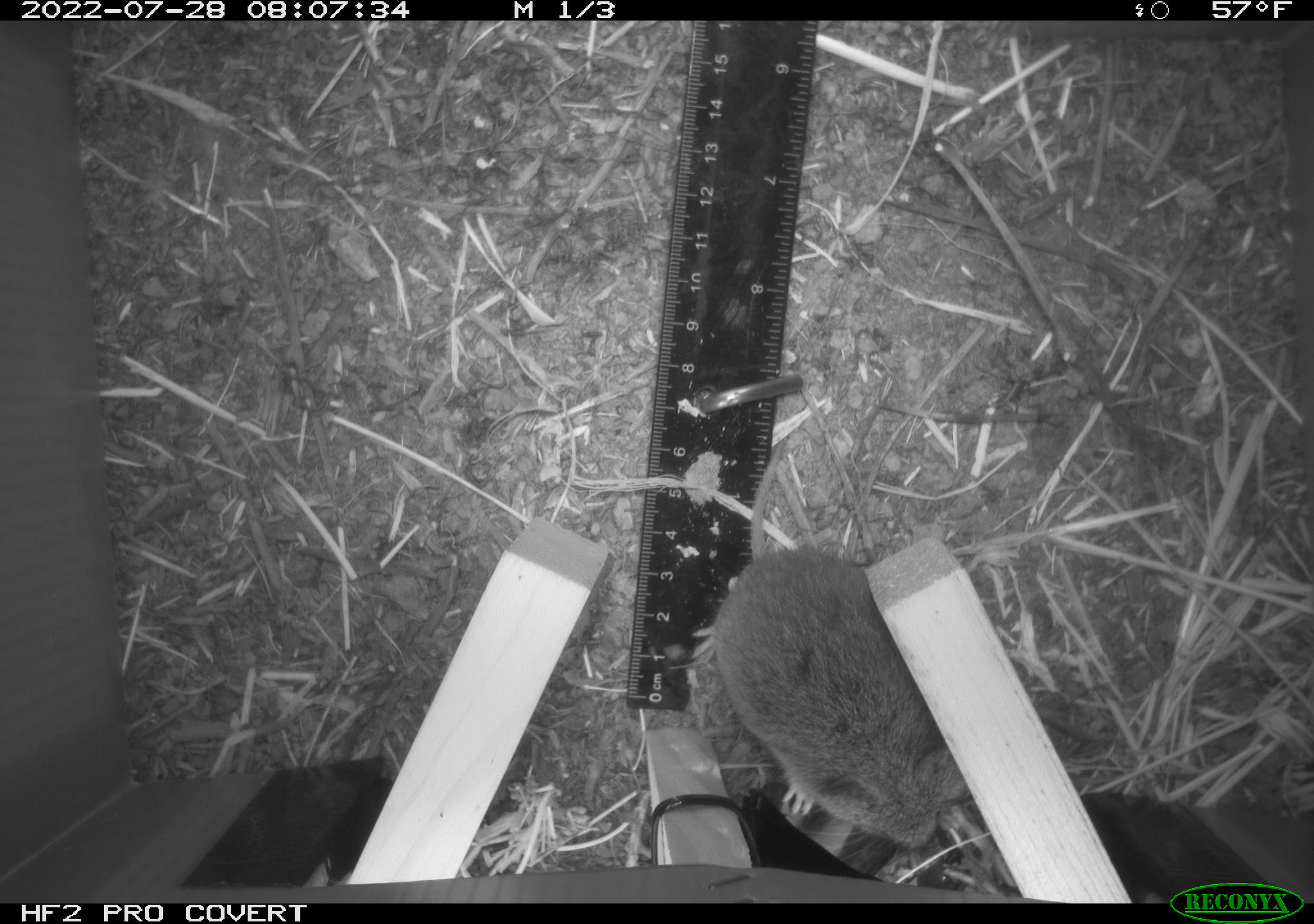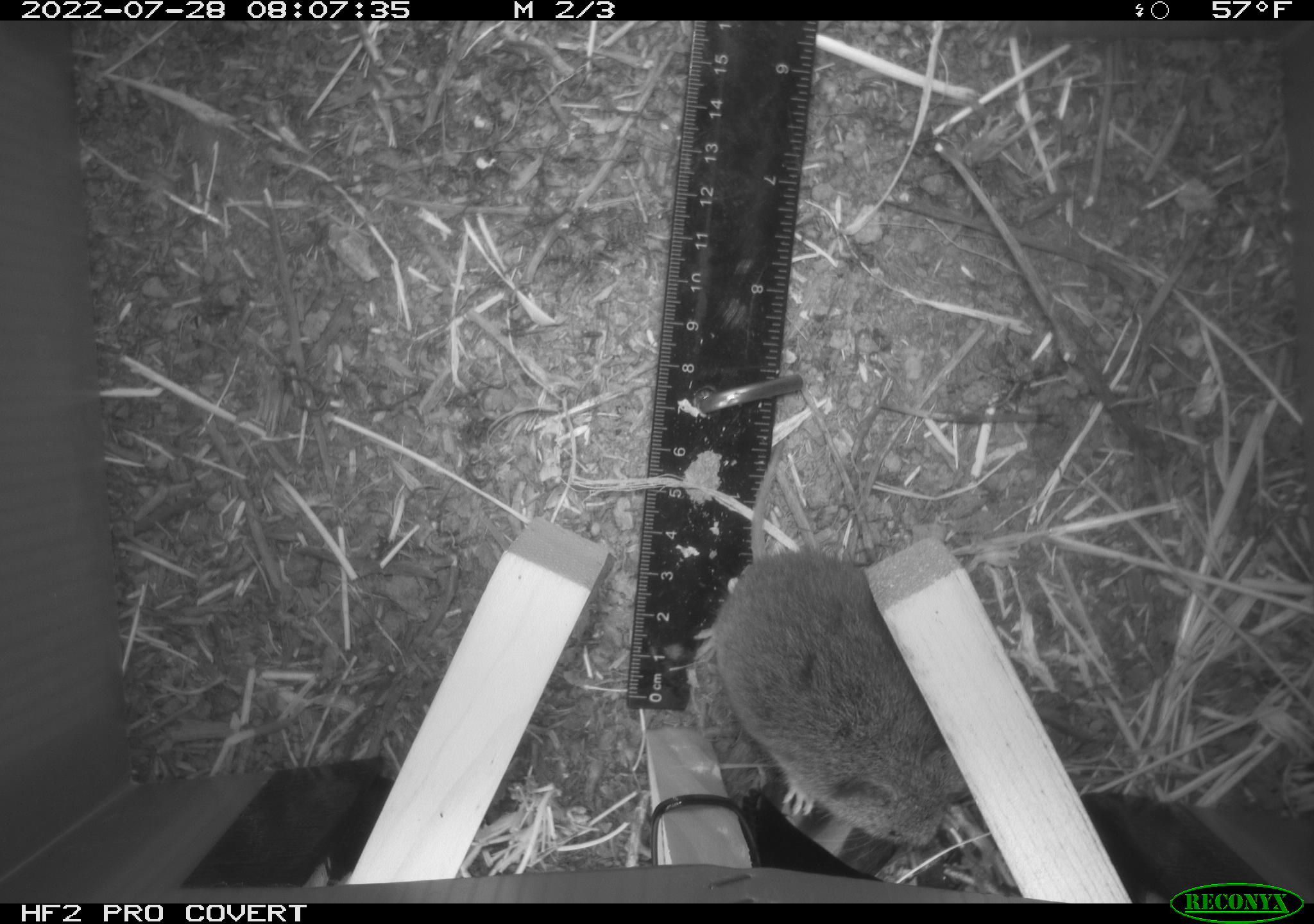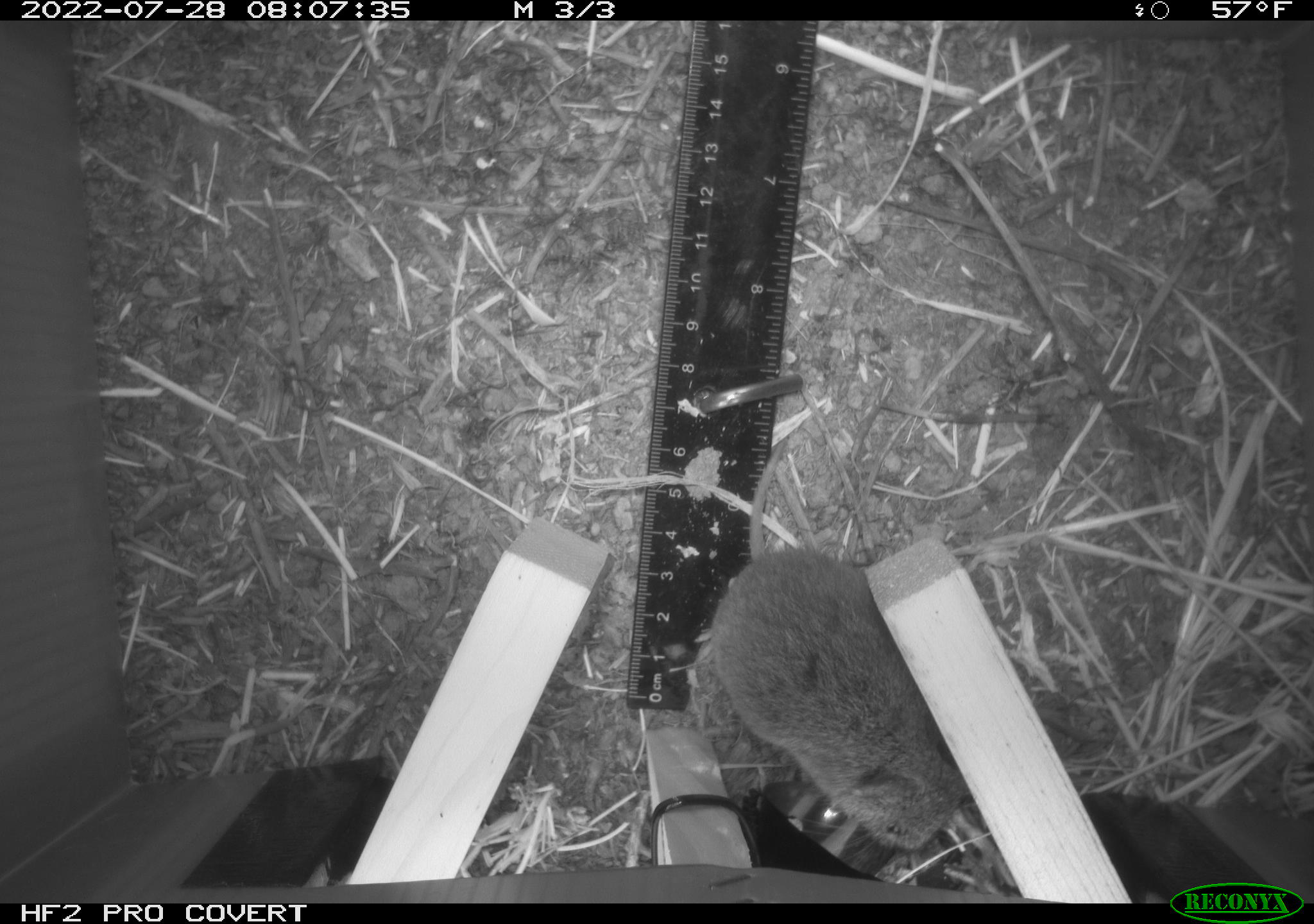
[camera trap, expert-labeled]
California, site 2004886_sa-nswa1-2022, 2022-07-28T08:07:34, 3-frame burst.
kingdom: Animalia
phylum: Chordata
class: Mammalia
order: Rodentia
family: Cricetidae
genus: Microtus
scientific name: Microtus californicus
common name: california vole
California vole (Microtus californicus).